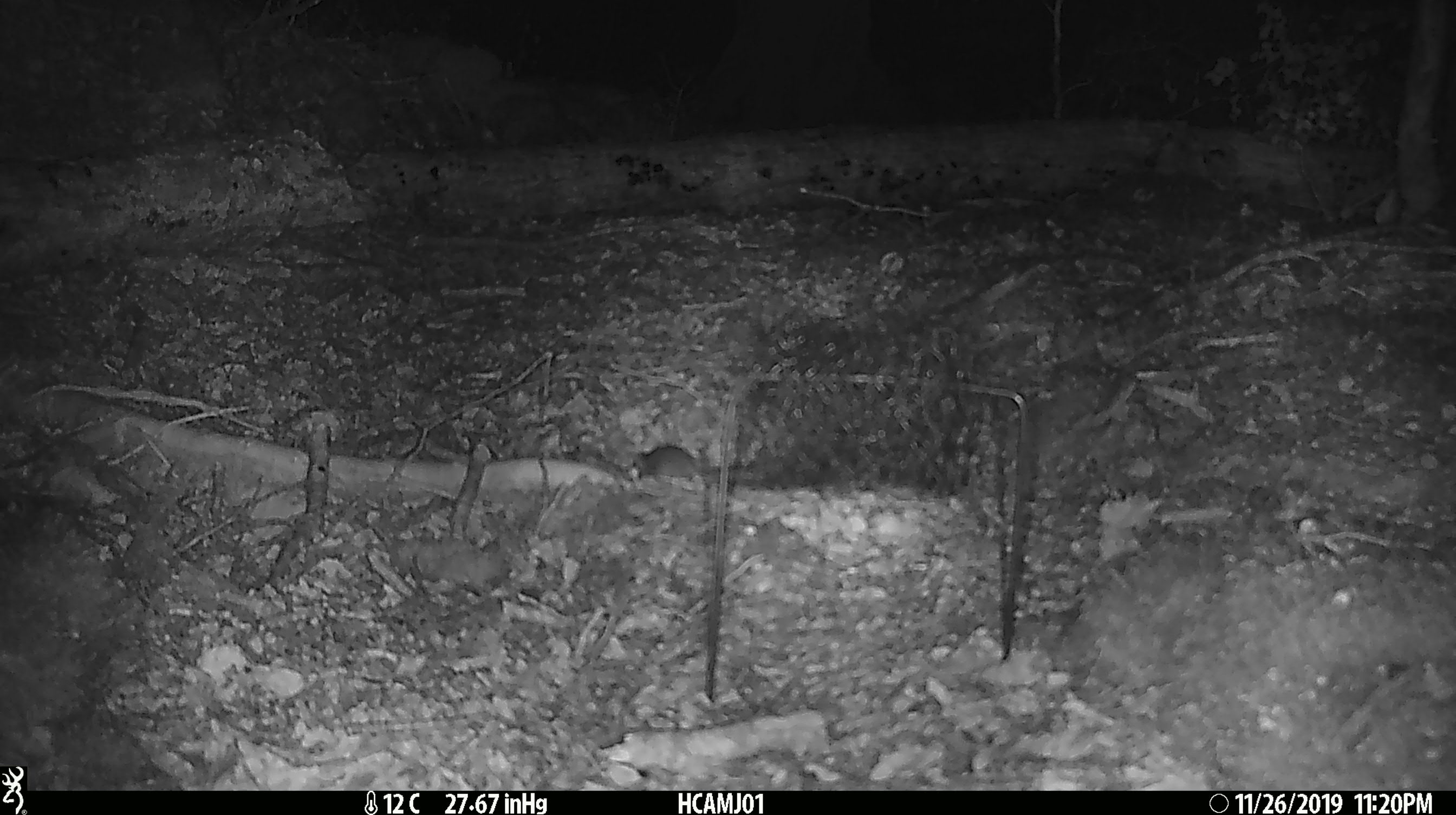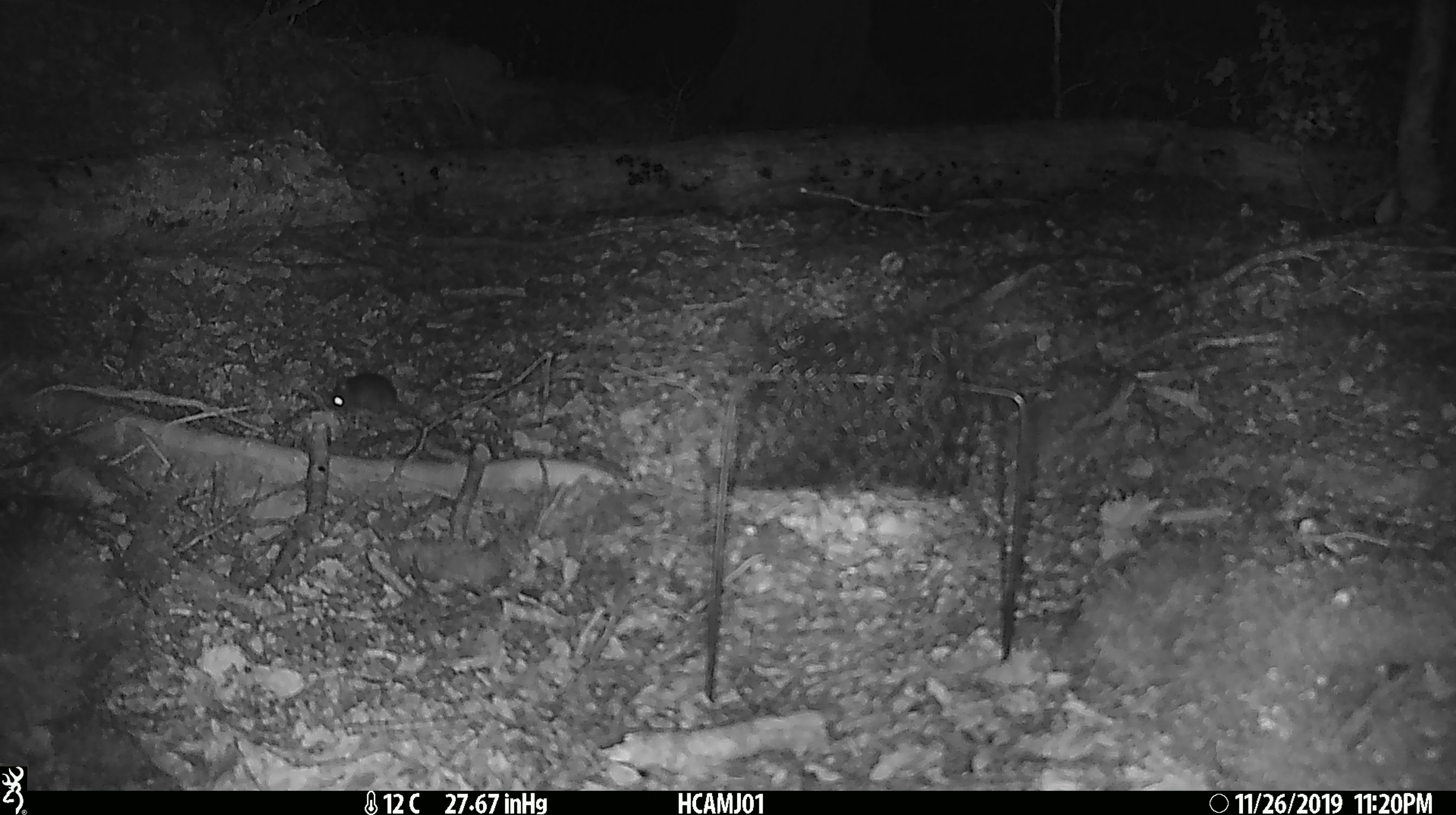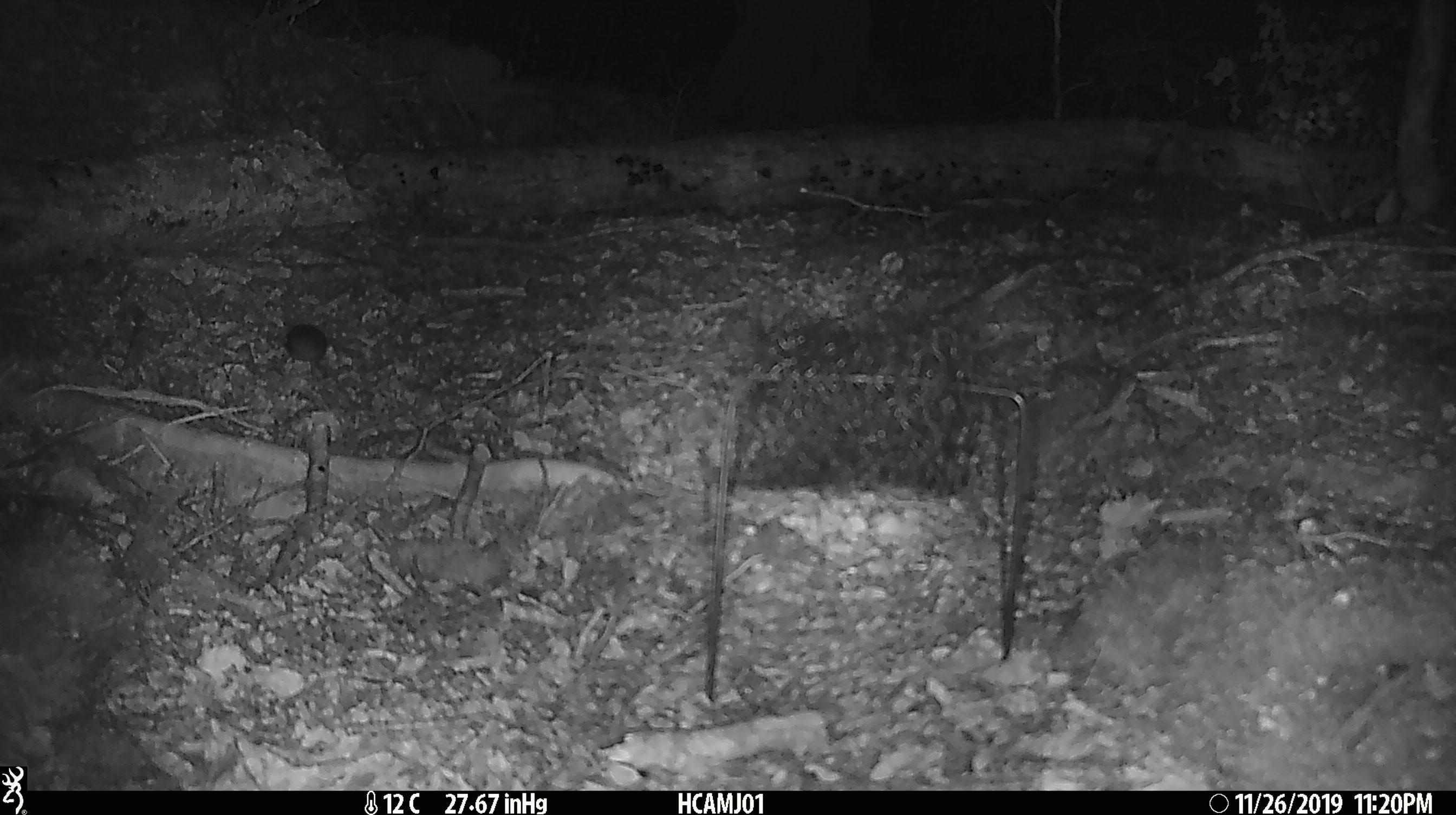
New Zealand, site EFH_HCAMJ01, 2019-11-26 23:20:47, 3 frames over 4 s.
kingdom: Animalia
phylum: Chordata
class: Mammalia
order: Rodentia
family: Muridae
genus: Mus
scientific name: Mus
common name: mouse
Mouse (Mus).